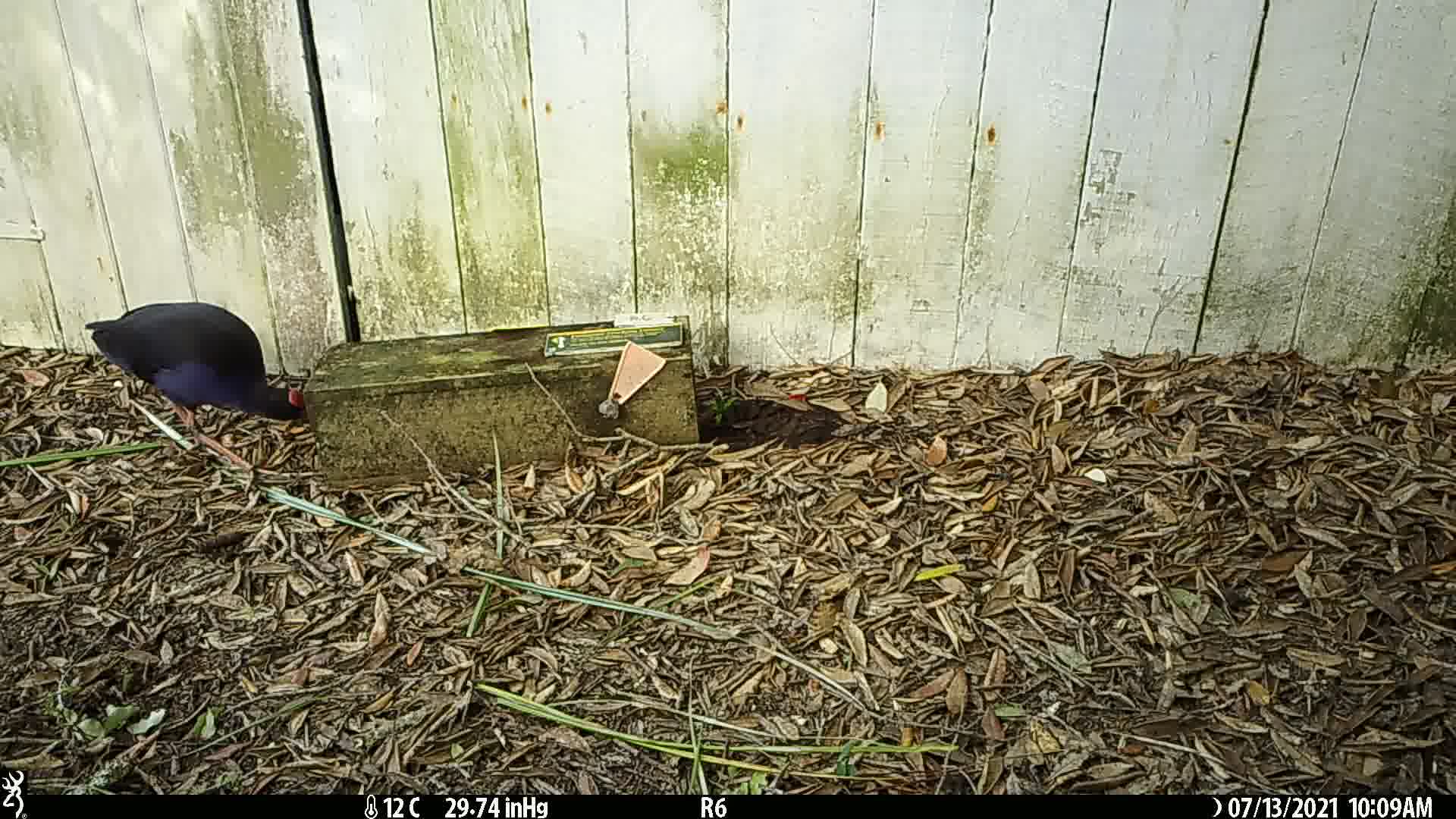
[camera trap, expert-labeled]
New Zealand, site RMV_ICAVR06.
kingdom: Animalia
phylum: Chordata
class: Aves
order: Gruiformes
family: Rallidae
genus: Porphyrio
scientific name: Porphyrio melanotus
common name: australasian swamphen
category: pukeko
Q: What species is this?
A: Pukeko (australasian swamphen) (Porphyrio melanotus).